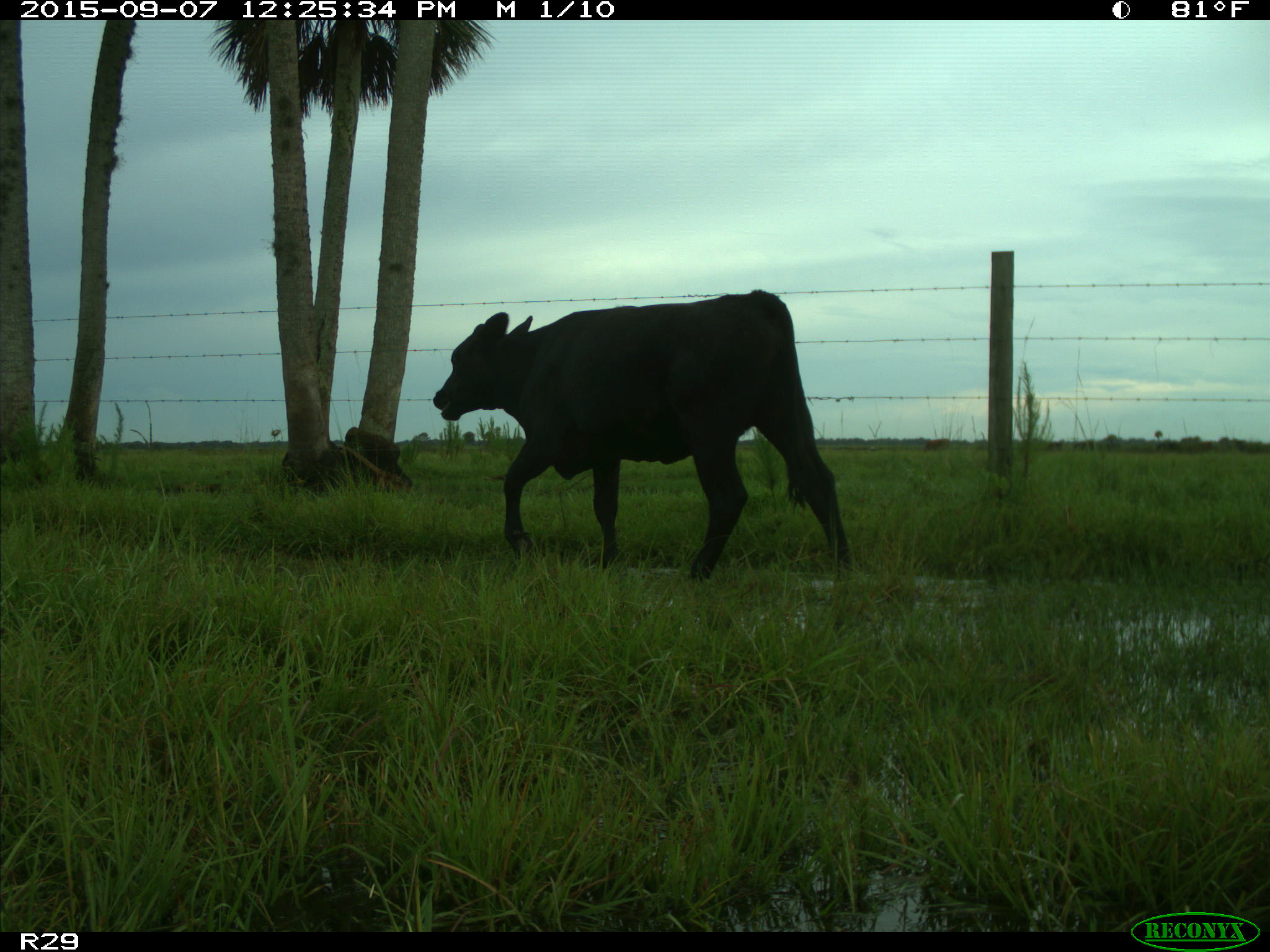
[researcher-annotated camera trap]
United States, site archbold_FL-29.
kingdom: Animalia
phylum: Chordata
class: Mammalia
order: Artiodactyla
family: Bovidae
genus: Bos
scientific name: Bos taurus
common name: domestic cow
Bos taurus (domestic cow).